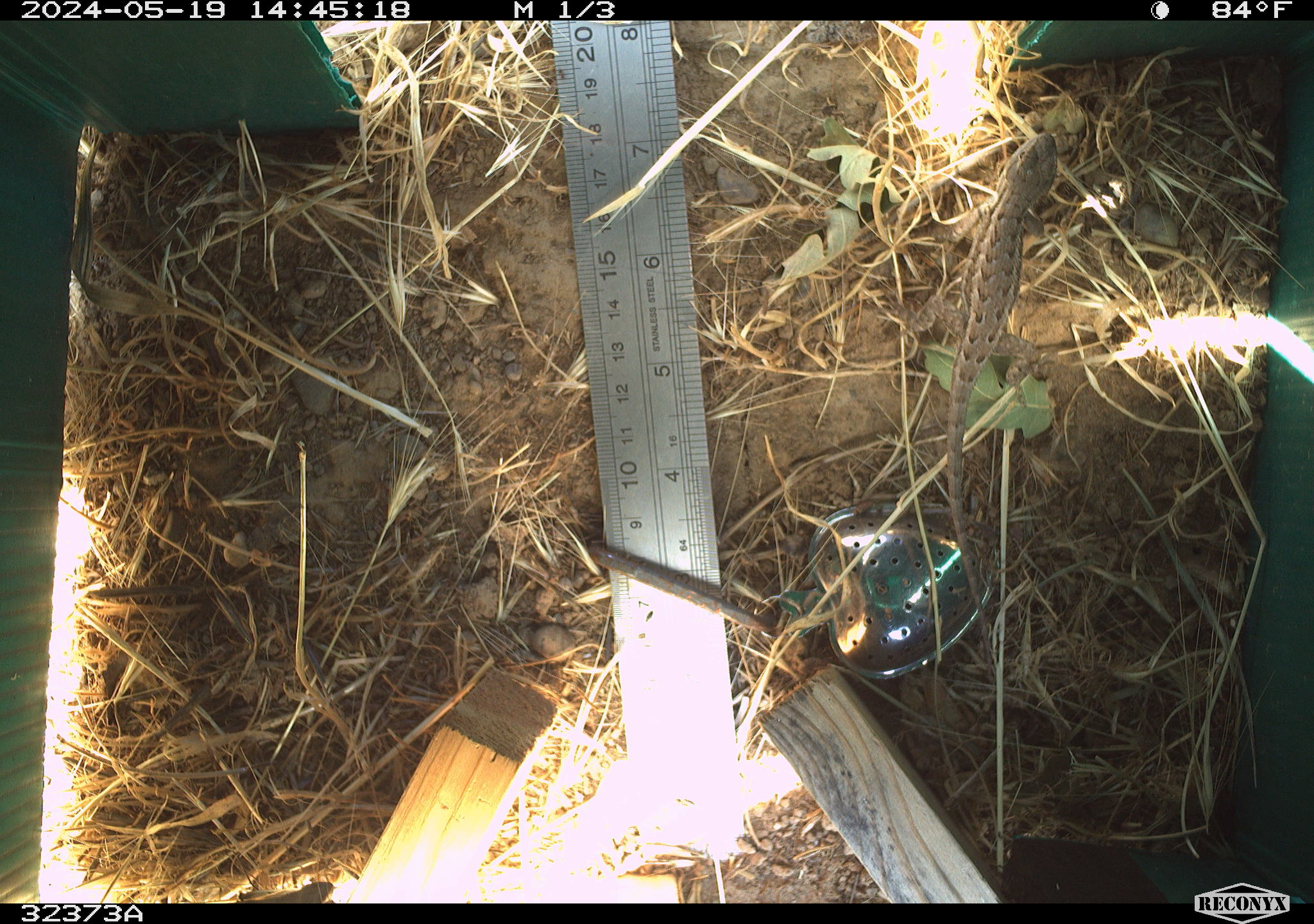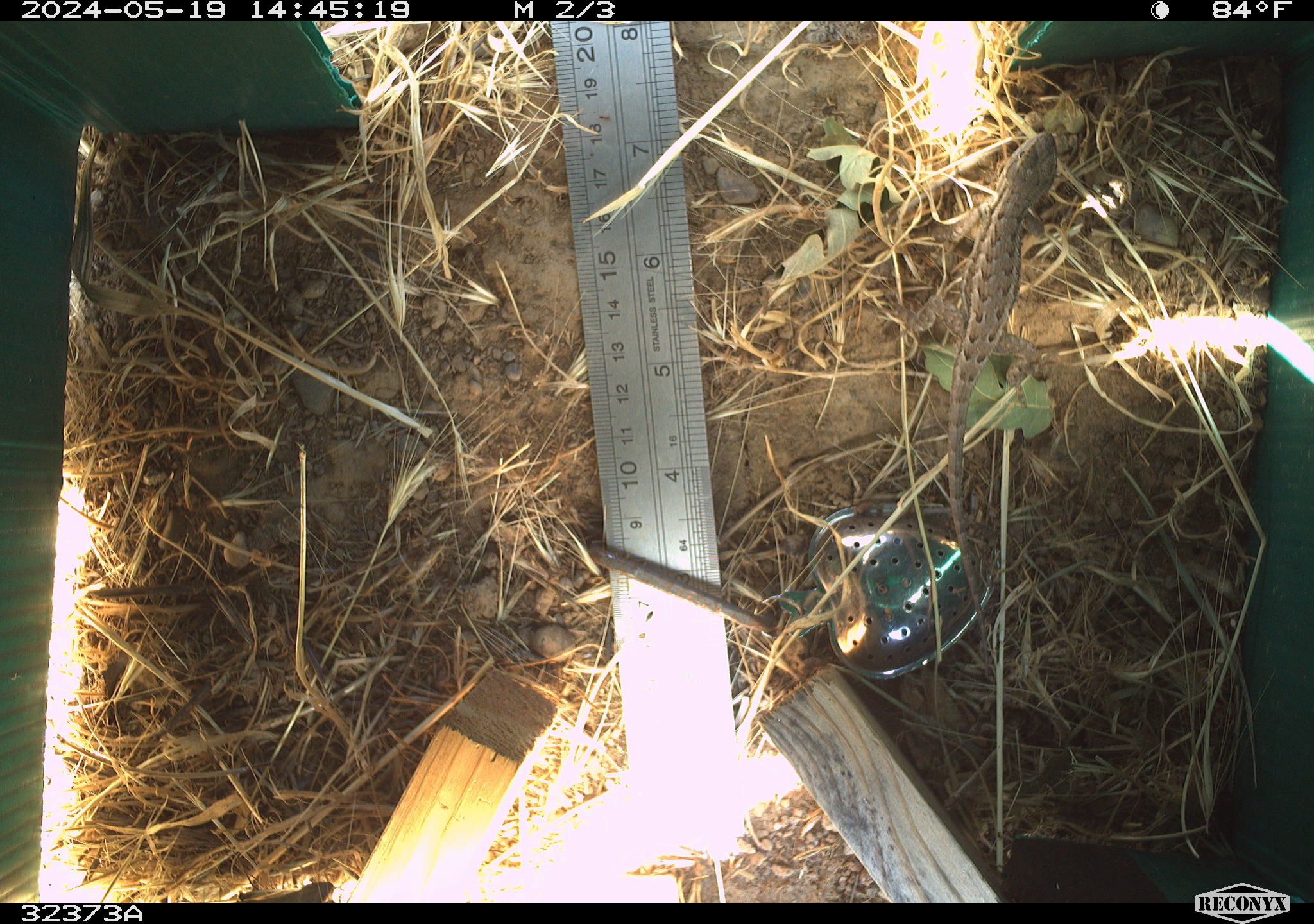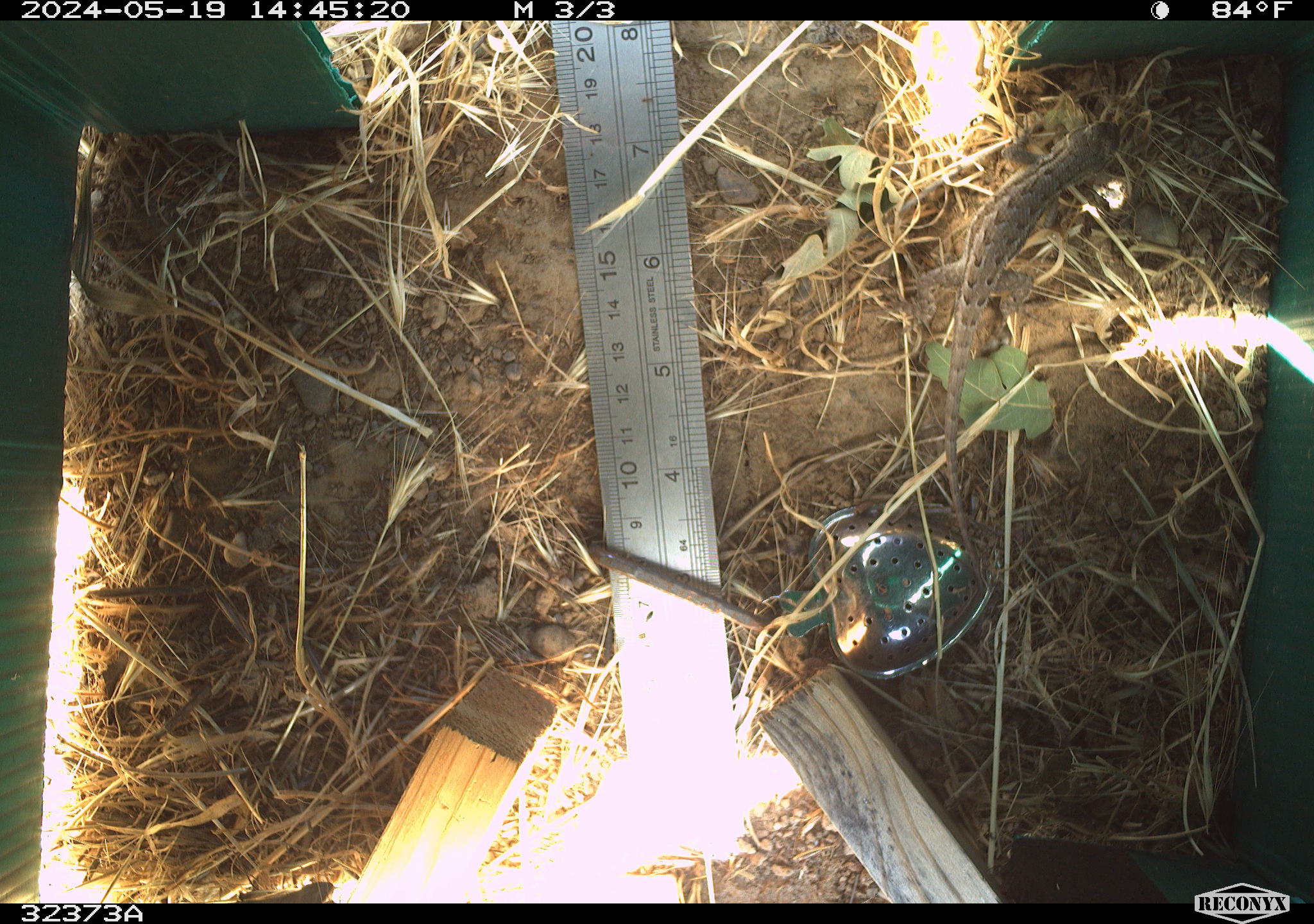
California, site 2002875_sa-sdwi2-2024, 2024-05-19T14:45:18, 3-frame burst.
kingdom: Animalia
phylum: Chordata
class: Reptilia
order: Squamata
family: Phrynosomatidae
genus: Sceloporus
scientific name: Sceloporus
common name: spiny lizards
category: sceloporus species